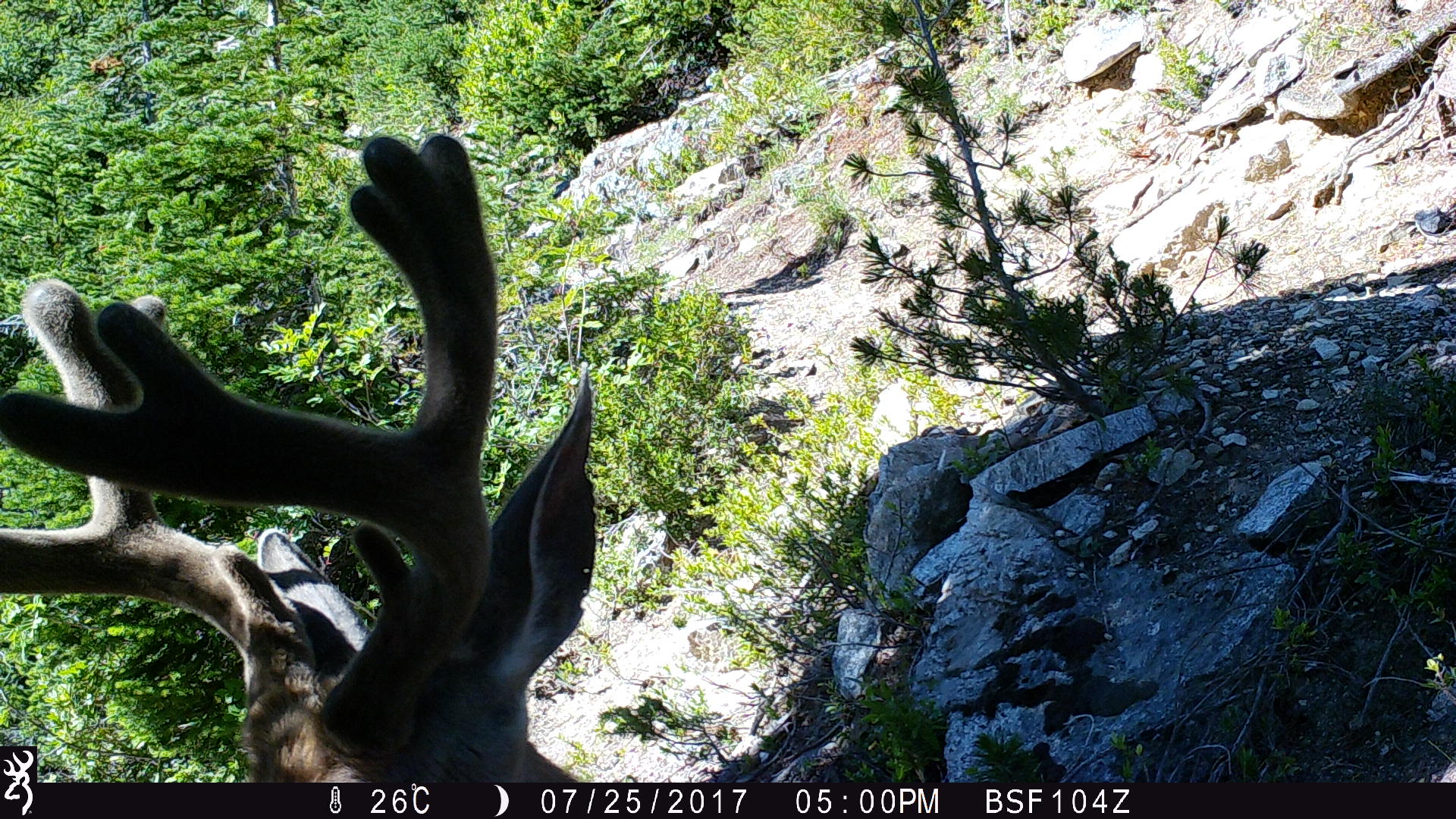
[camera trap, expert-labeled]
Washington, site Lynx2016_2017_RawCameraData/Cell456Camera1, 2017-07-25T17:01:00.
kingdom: Animalia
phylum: Chordata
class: Mammalia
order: Artiodactyla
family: Cervidae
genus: Odocoileus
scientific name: Odocoileus hemionus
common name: mule deer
Odocoileus hemionus (mule deer). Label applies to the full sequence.